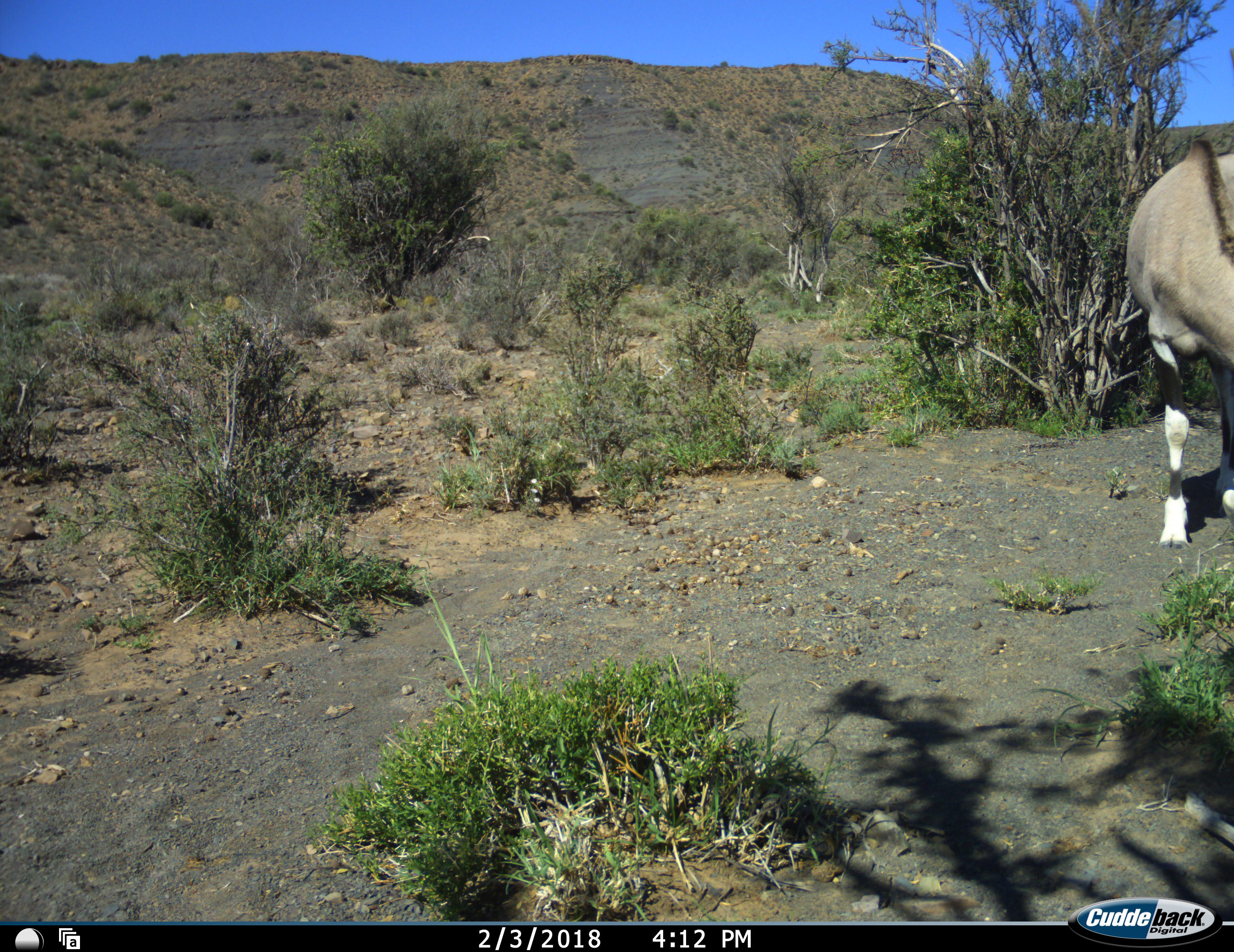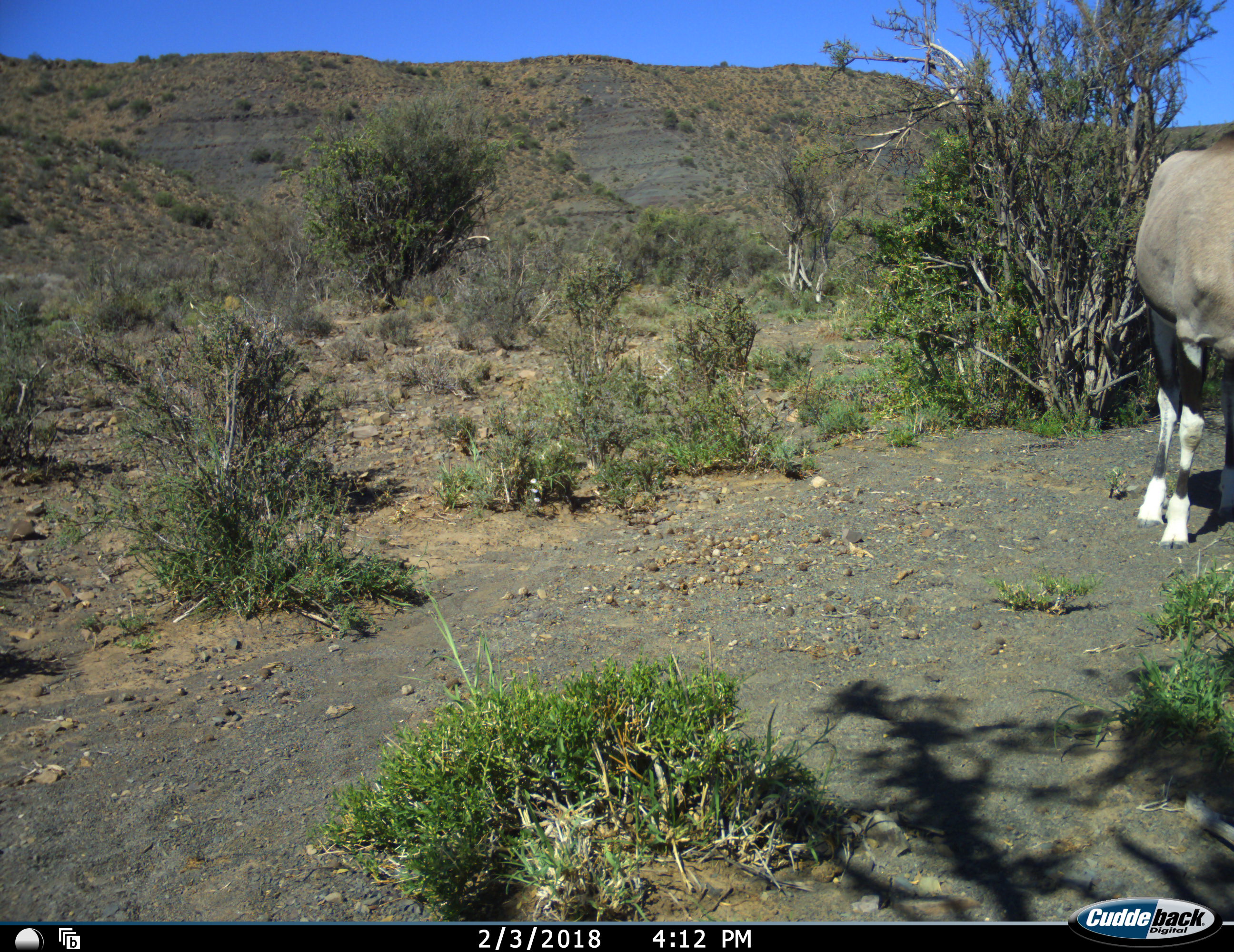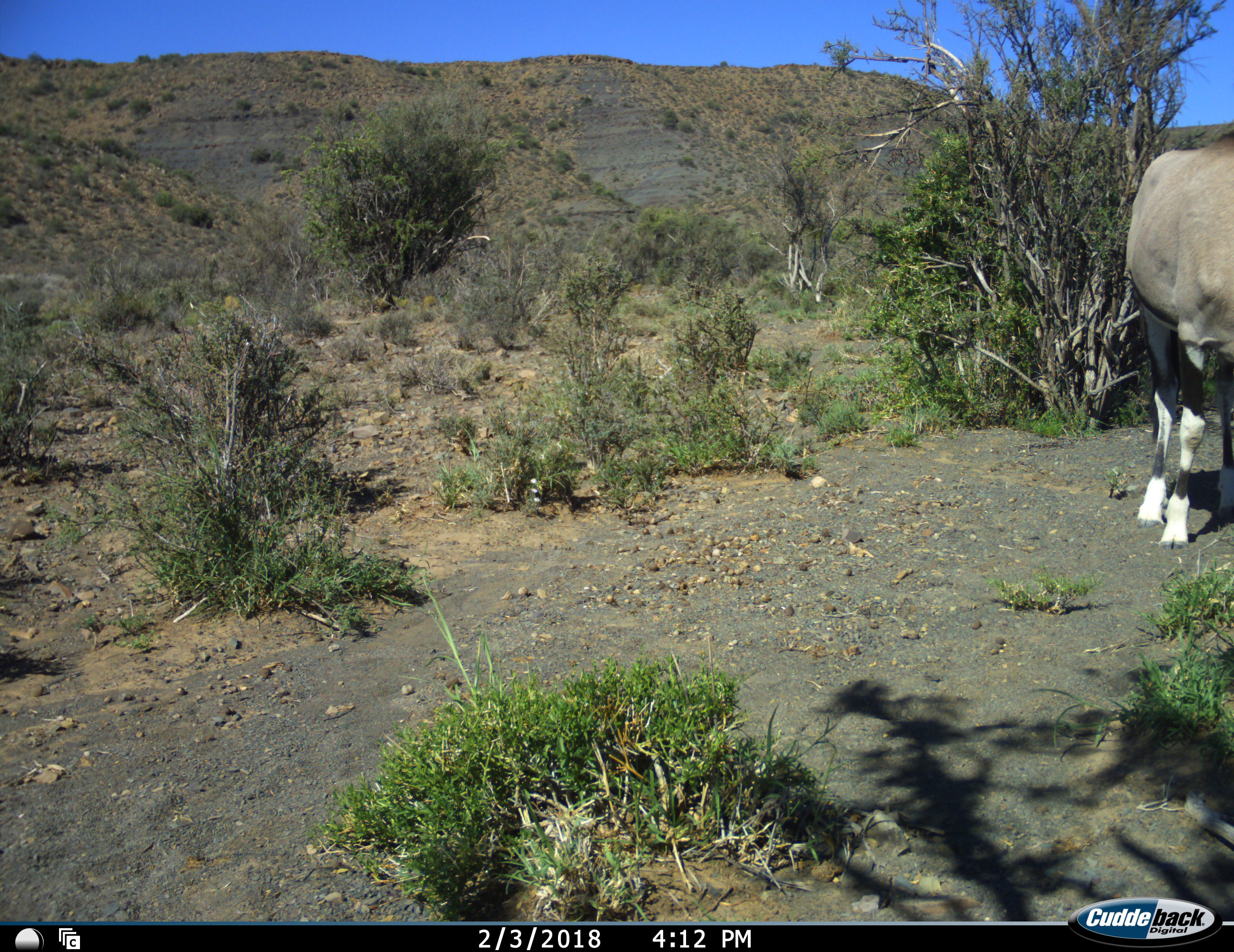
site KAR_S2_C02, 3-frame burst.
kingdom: Animalia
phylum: Chordata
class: Mammalia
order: Artiodactyla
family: Bovidae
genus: Oryx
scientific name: Oryx gazella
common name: gemsbok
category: oryx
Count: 1.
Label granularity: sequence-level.